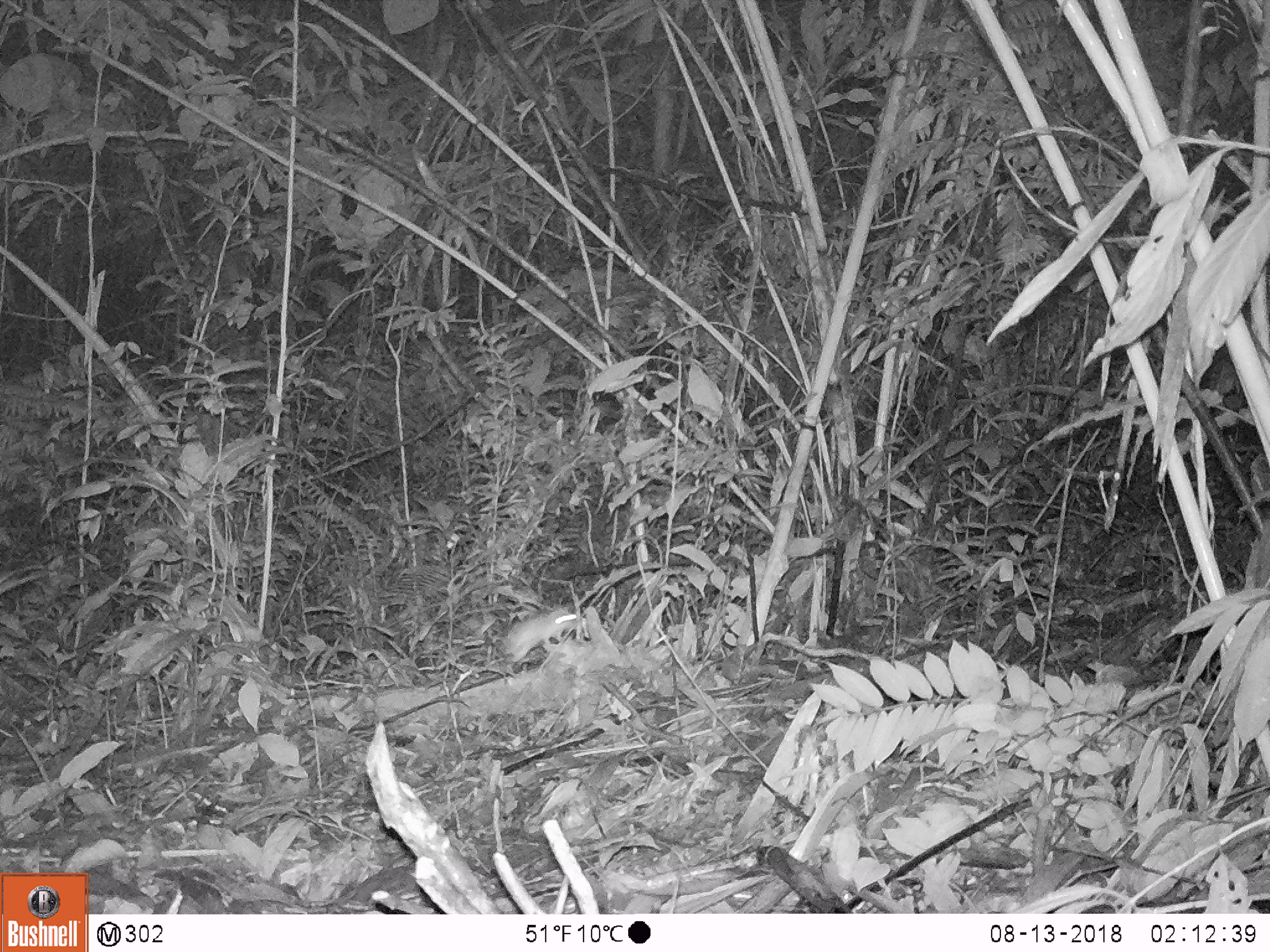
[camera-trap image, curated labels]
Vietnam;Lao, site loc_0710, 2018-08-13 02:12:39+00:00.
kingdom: Animalia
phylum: Chordata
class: Mammalia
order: Rodentia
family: Muridae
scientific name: Muridae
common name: old-world mice and rats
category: unidentified murid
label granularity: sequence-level